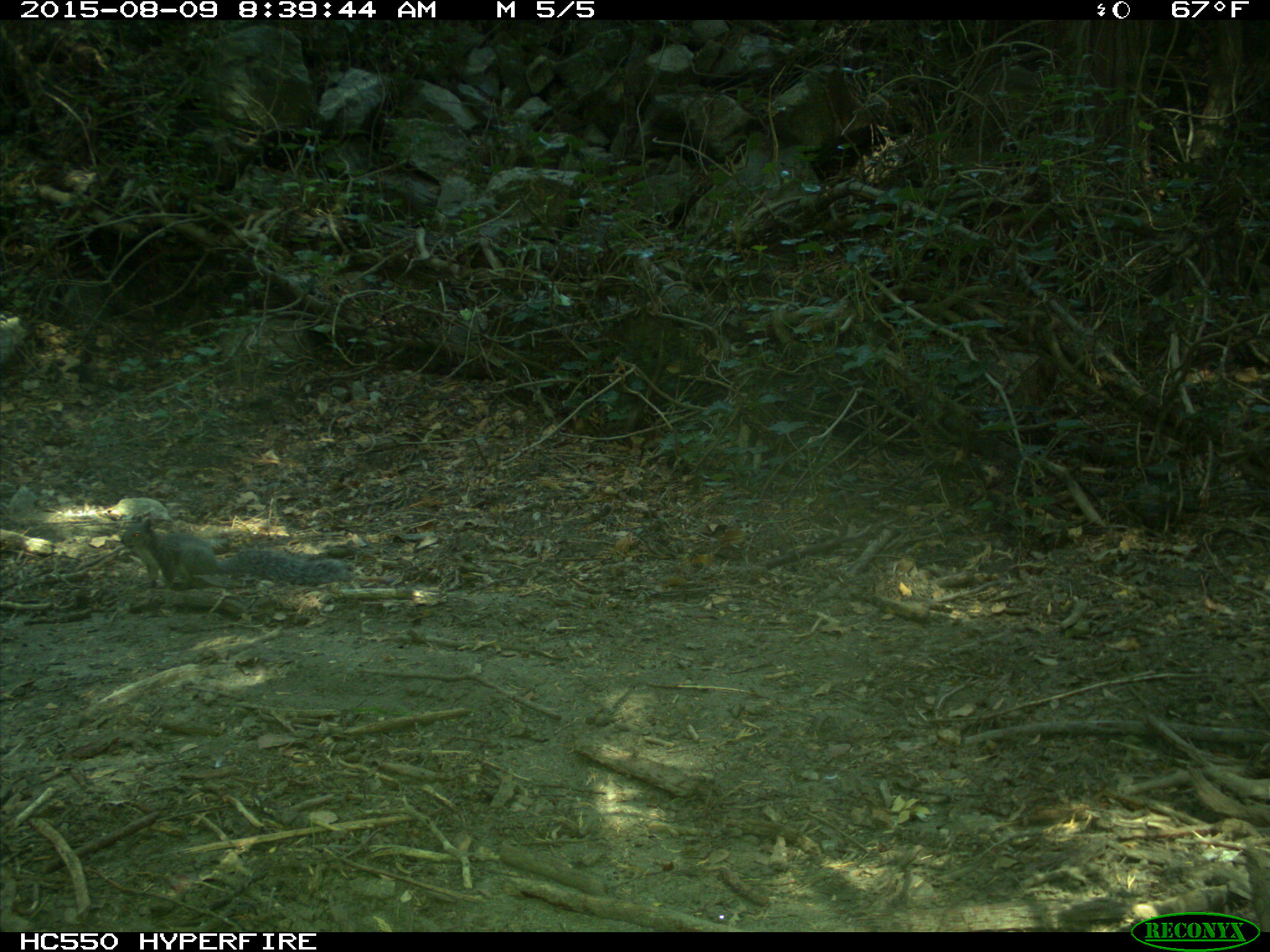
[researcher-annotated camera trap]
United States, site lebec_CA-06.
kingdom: Animalia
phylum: Chordata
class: Mammalia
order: Rodentia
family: Sciuridae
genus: Sciurus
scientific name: Sciurus carolinensis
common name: eastern gray squirrel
Sciurus carolinensis (eastern gray squirrel).